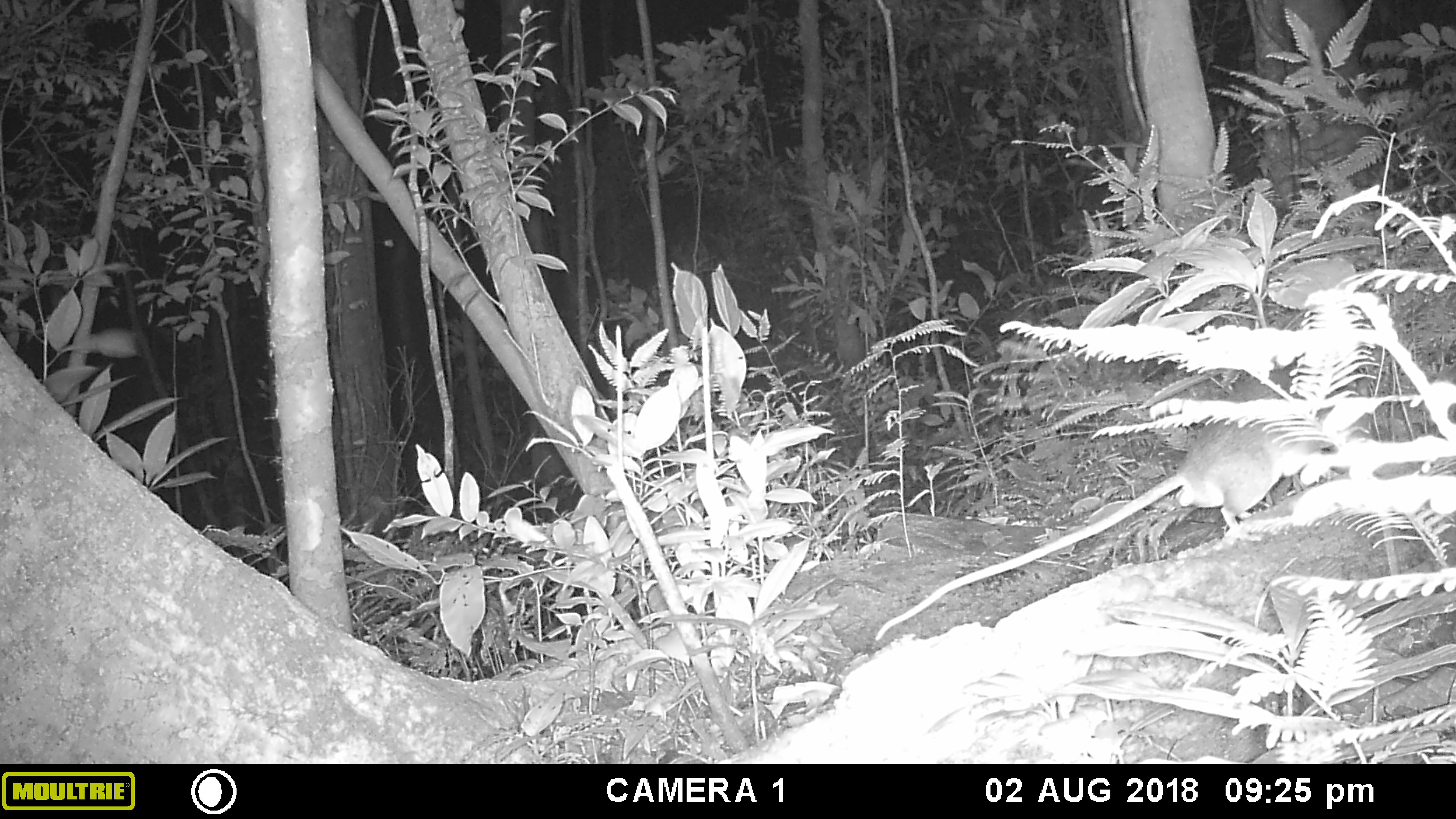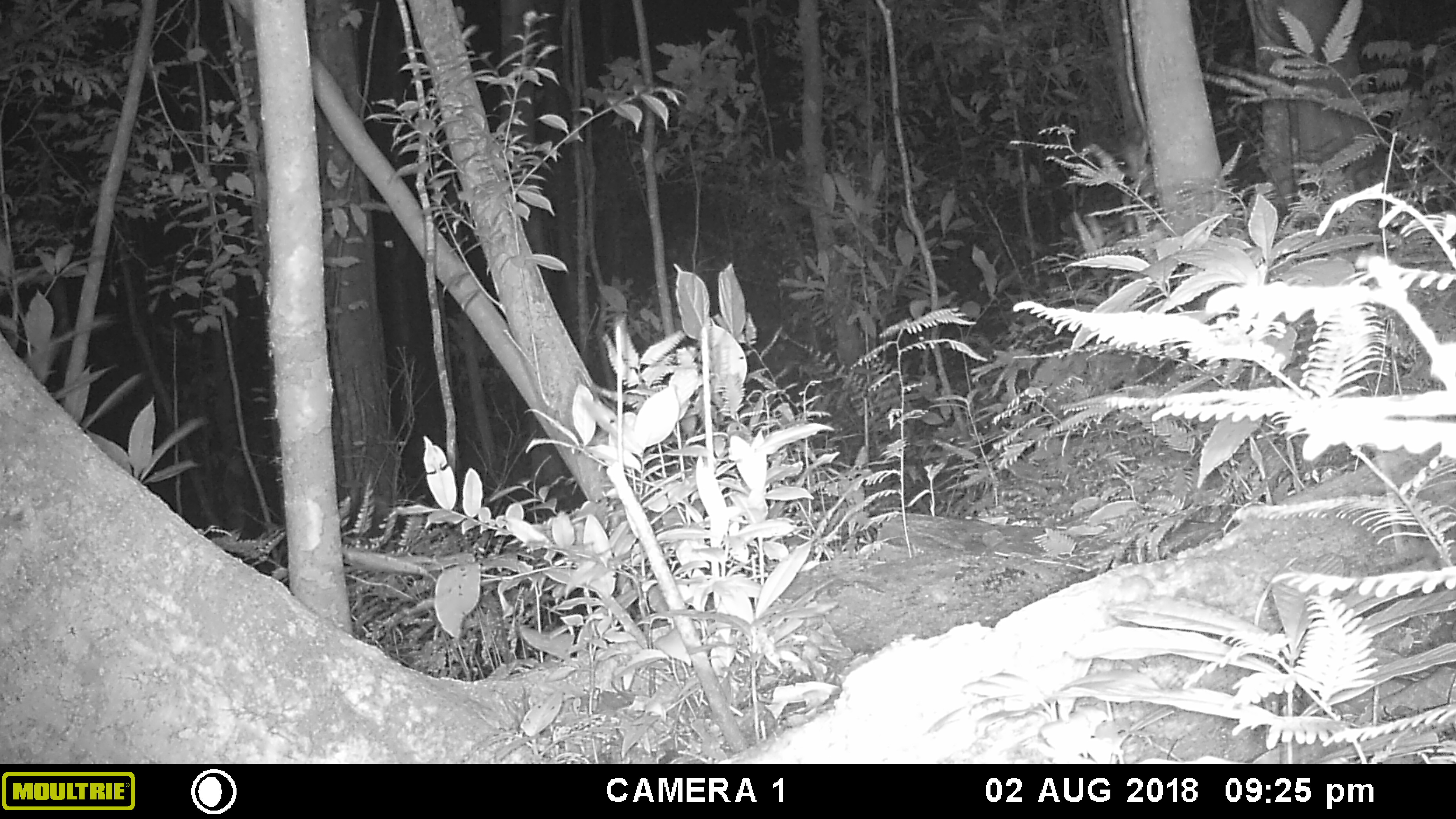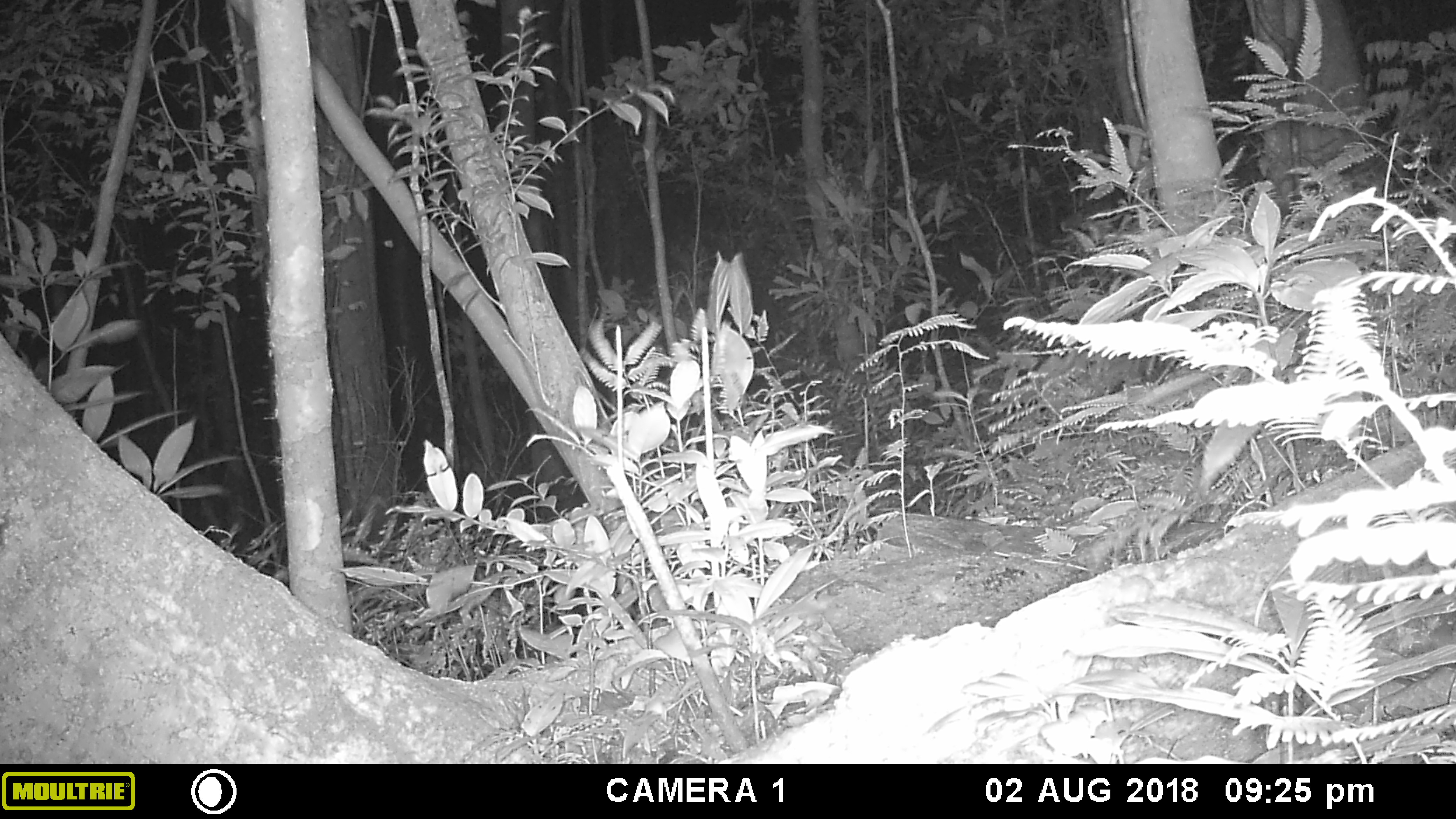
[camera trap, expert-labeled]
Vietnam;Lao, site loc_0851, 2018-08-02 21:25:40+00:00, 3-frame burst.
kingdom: Animalia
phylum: Chordata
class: Mammalia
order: Rodentia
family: Muridae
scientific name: Muridae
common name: old-world mice and rats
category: unidentified murid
Unidentified murid (old-world mice and rats) (Muridae). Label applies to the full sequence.